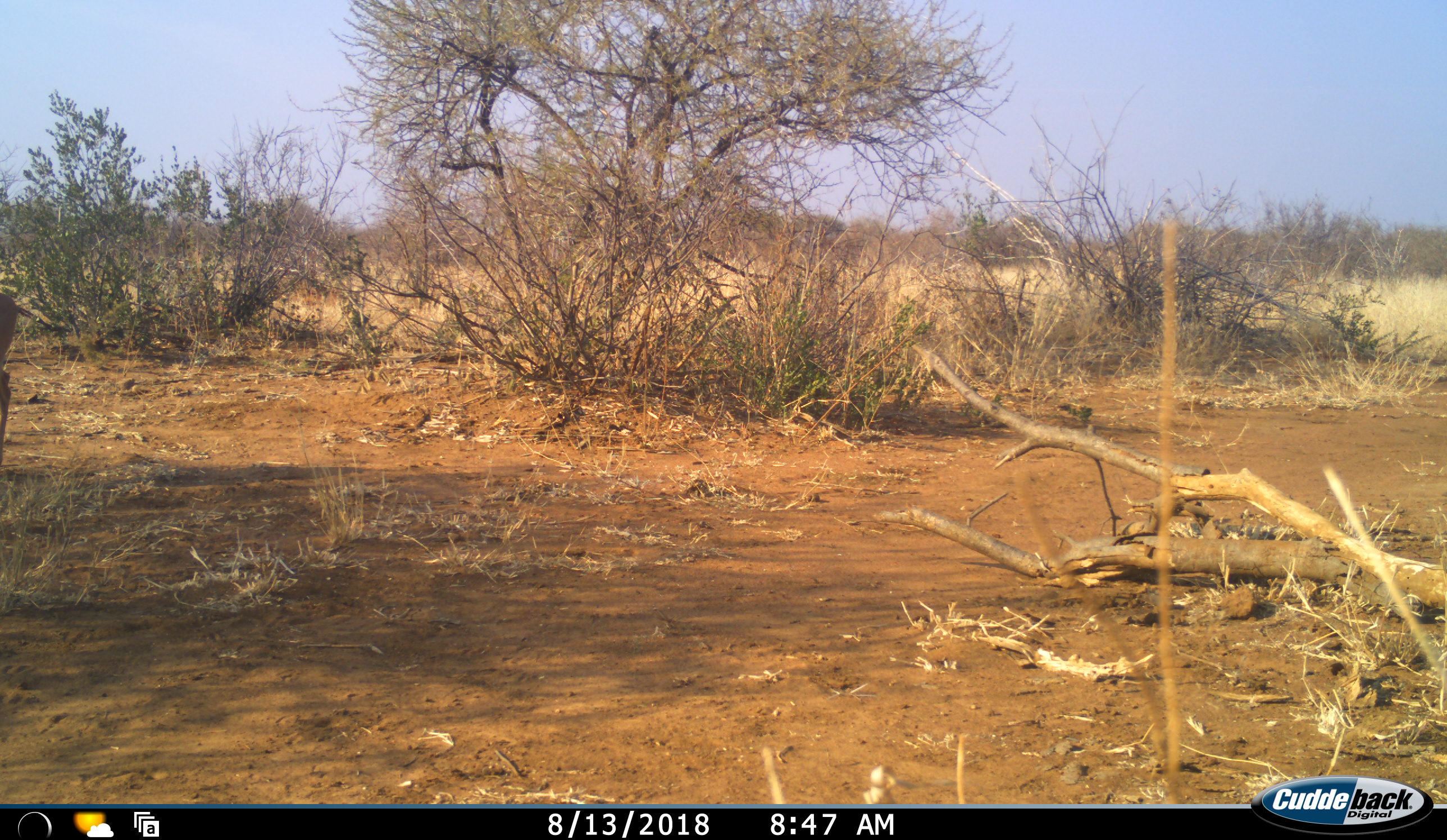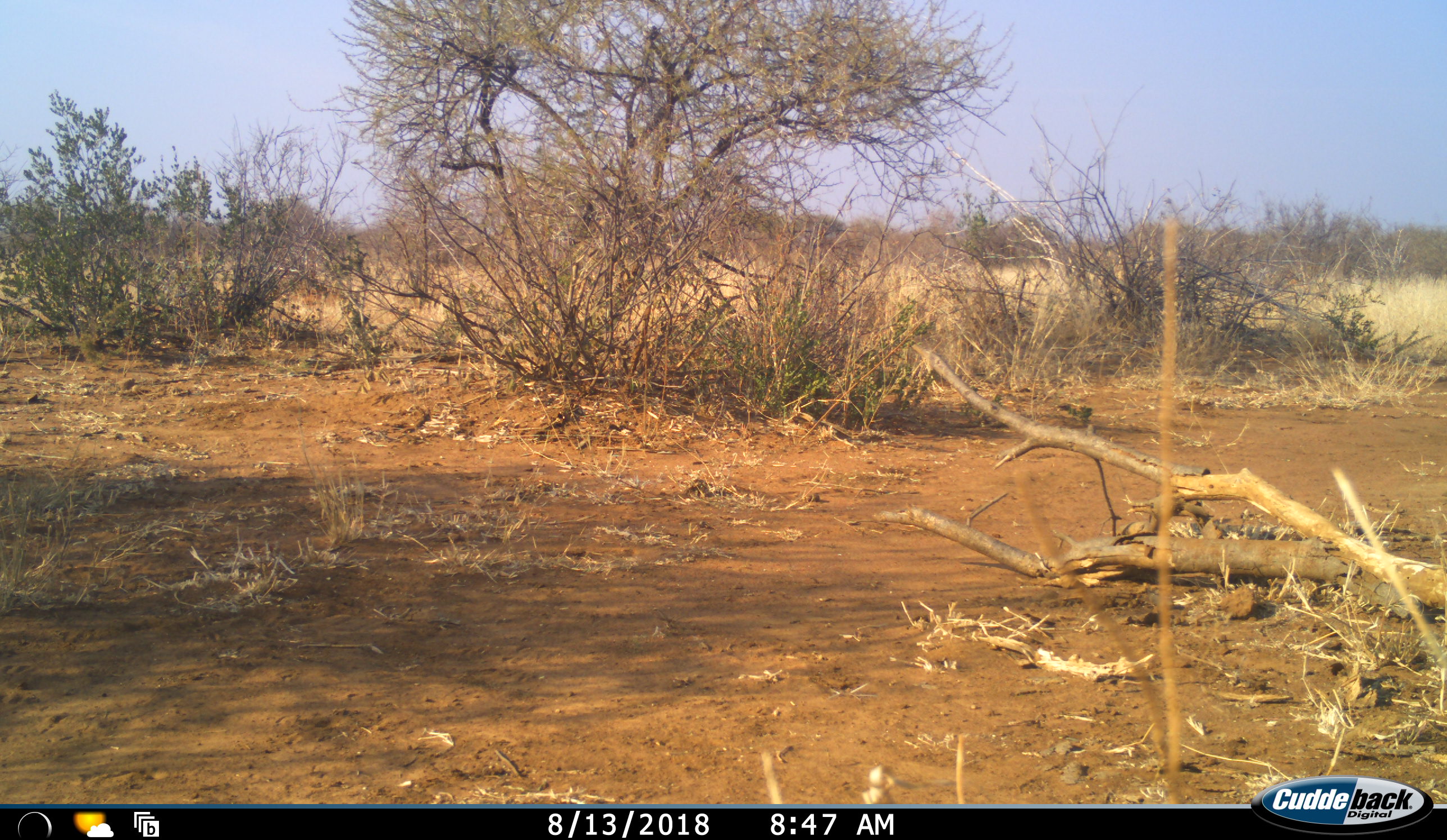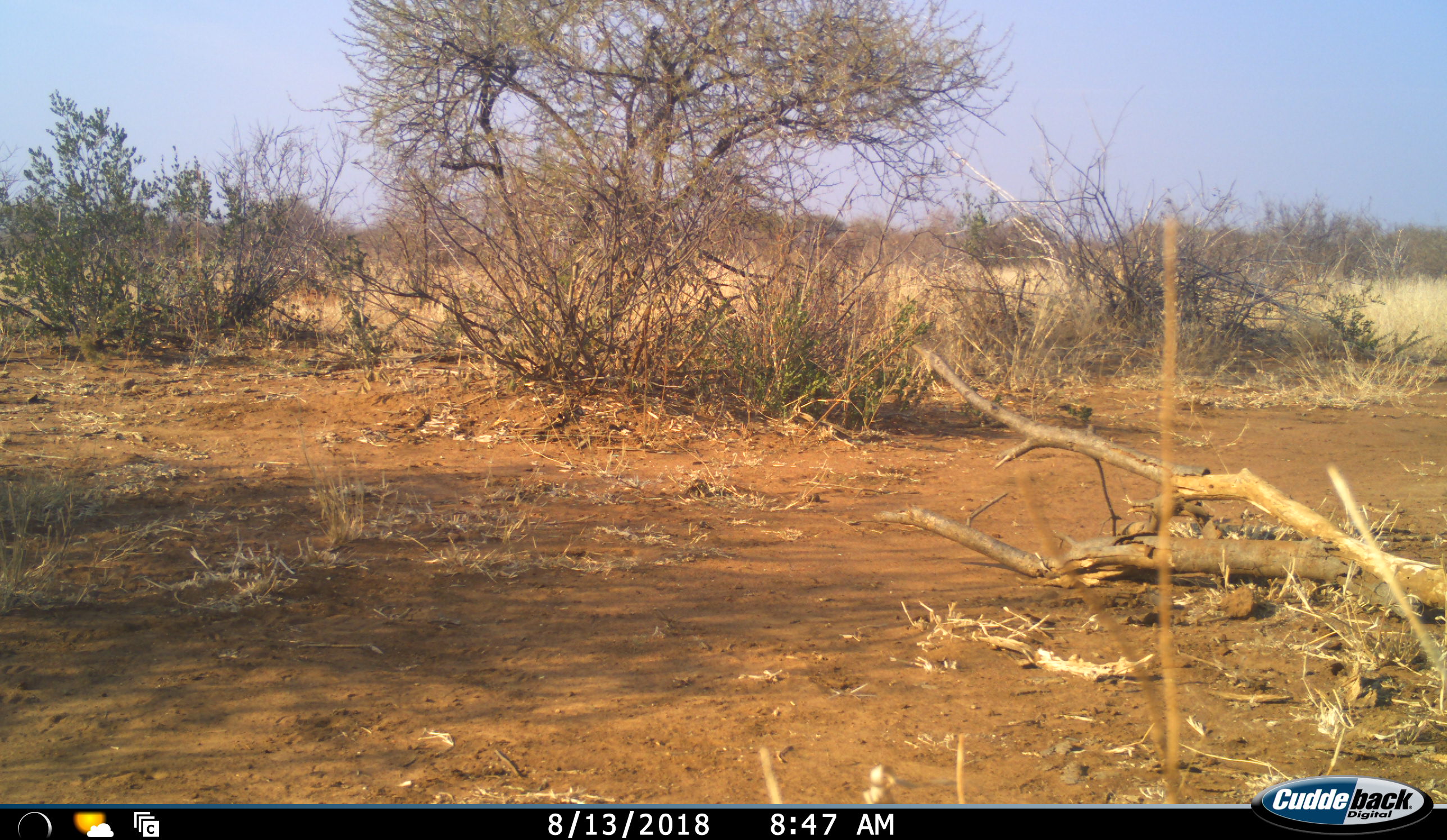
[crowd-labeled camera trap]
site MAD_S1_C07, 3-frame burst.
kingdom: Animalia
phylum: Chordata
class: Mammalia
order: Artiodactyla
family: Bovidae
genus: Aepyceros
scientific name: Aepyceros melampus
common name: impala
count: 1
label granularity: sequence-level